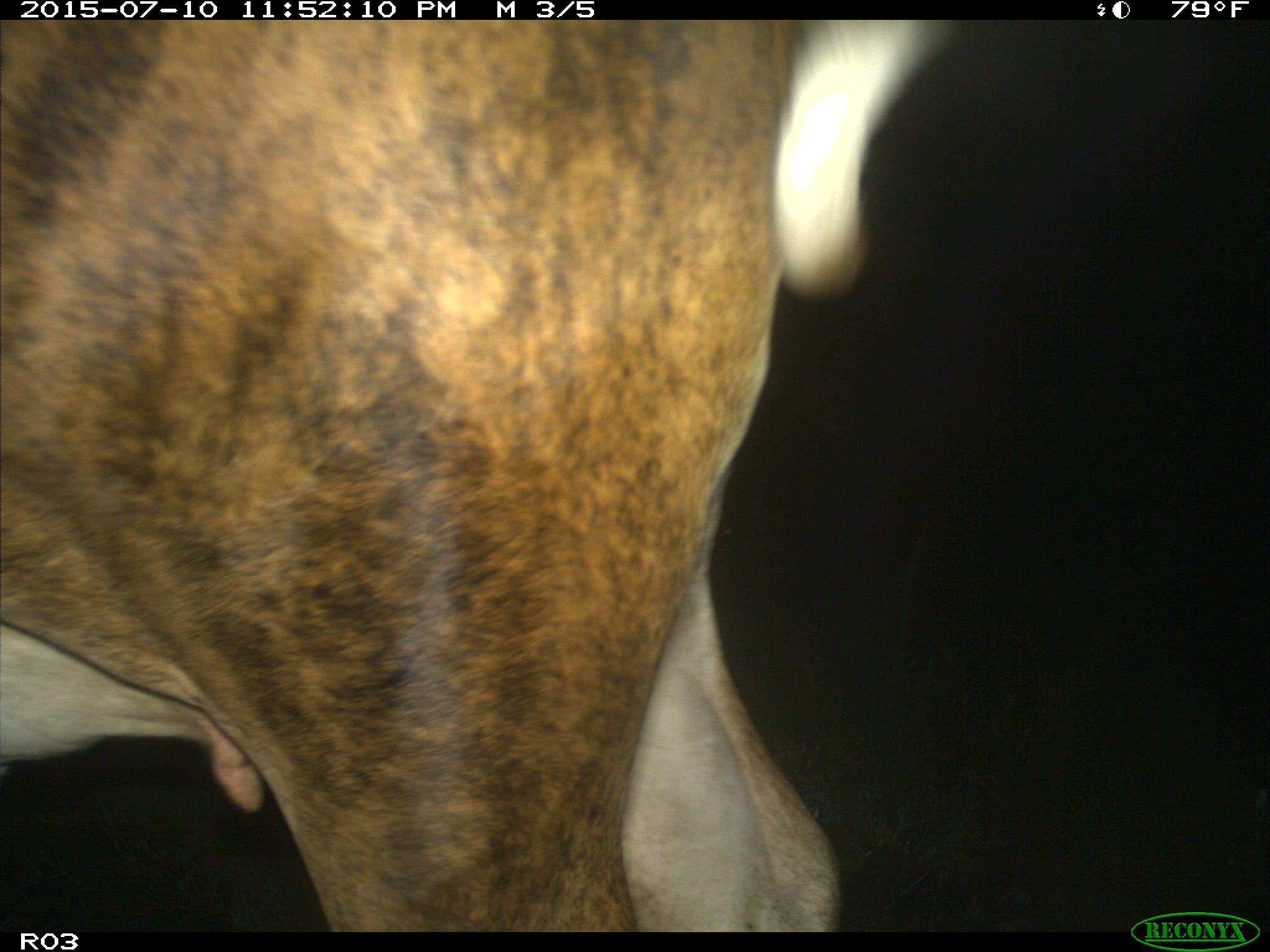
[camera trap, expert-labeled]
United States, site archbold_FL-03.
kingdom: Animalia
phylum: Chordata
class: Mammalia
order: Artiodactyla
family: Bovidae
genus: Bos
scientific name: Bos taurus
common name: domestic cow